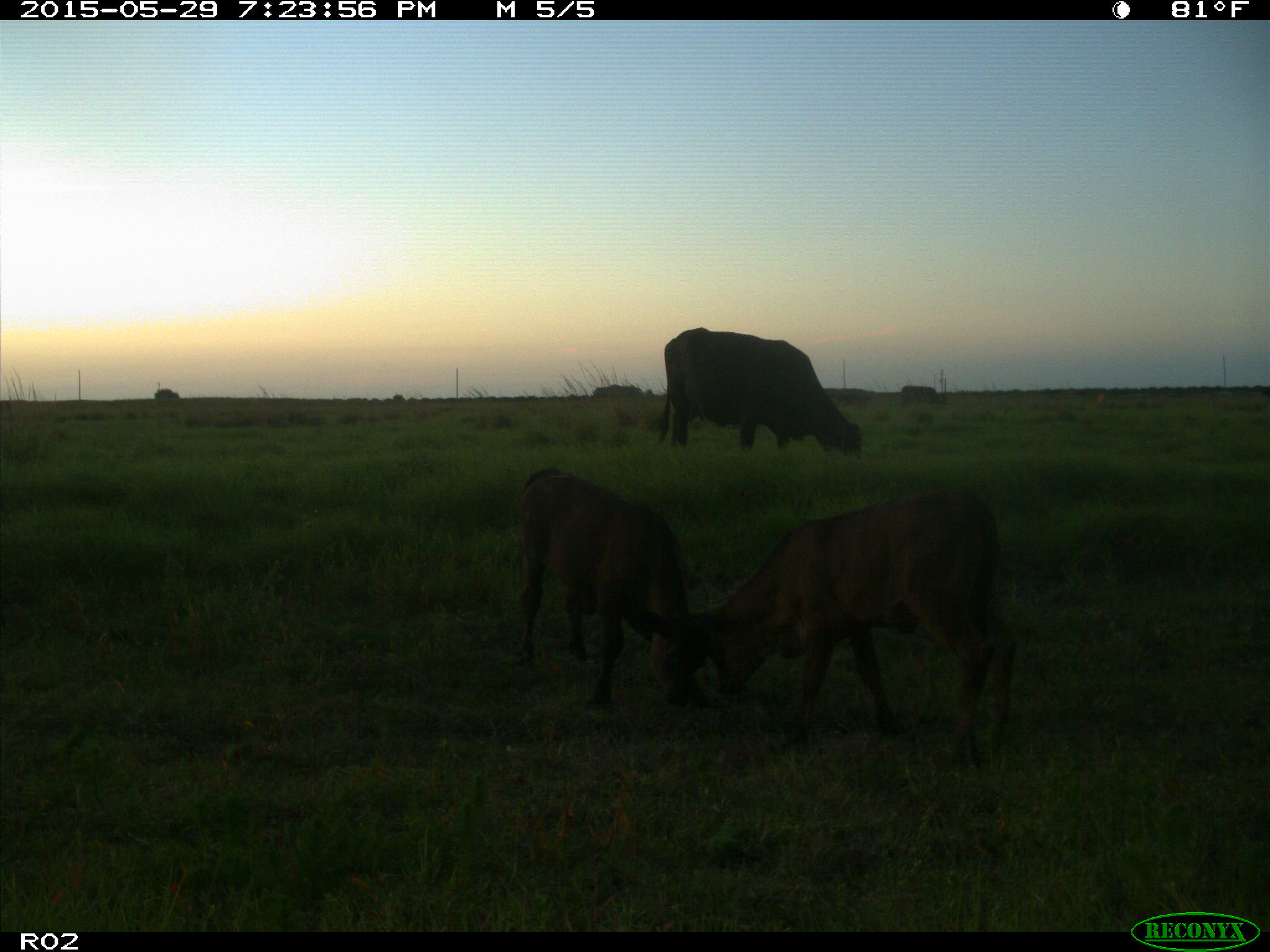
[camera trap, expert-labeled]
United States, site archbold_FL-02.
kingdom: Animalia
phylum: Chordata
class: Mammalia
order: Artiodactyla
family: Bovidae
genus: Bos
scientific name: Bos taurus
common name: domestic cow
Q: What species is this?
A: Bos taurus (domestic cow).